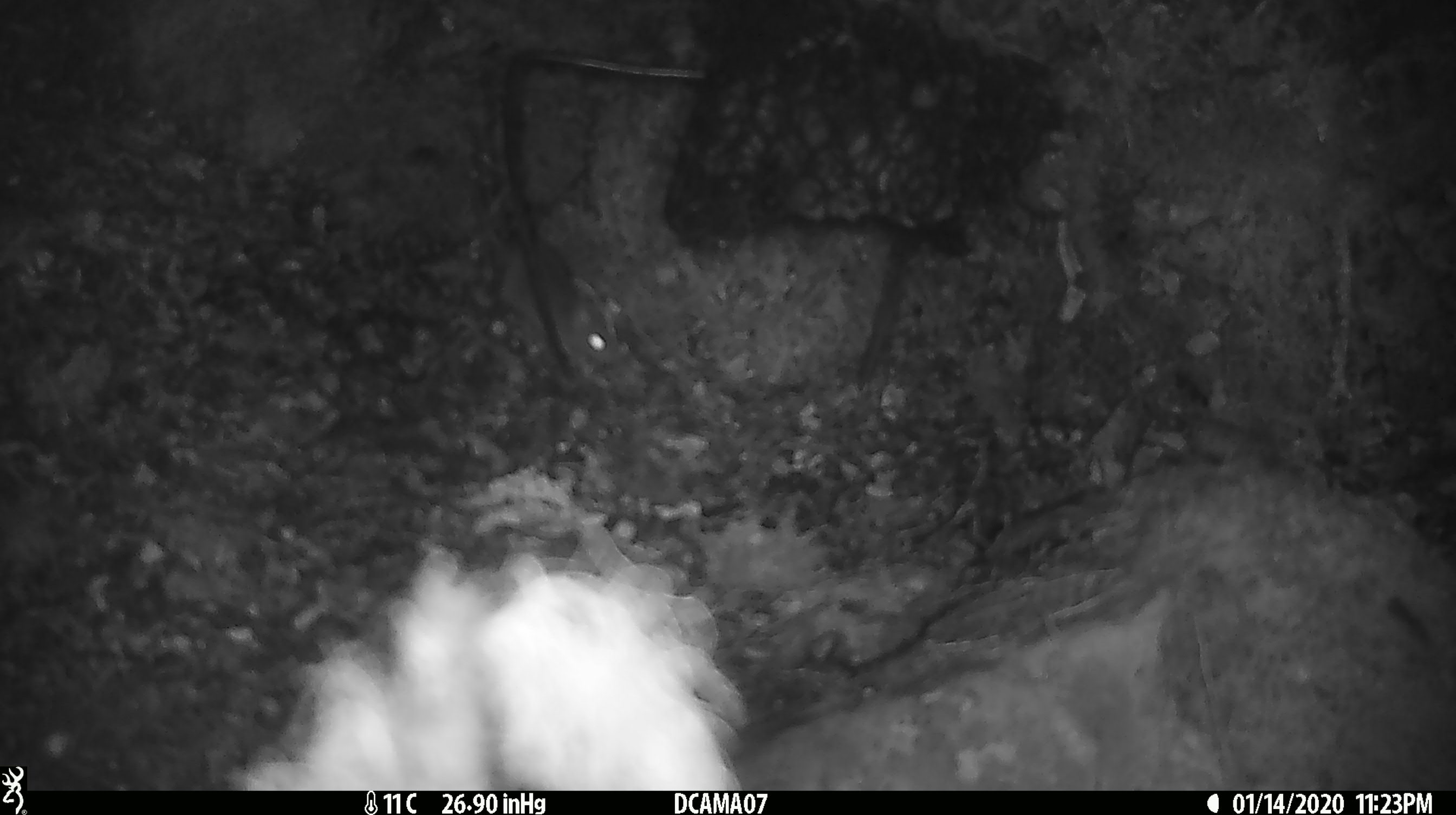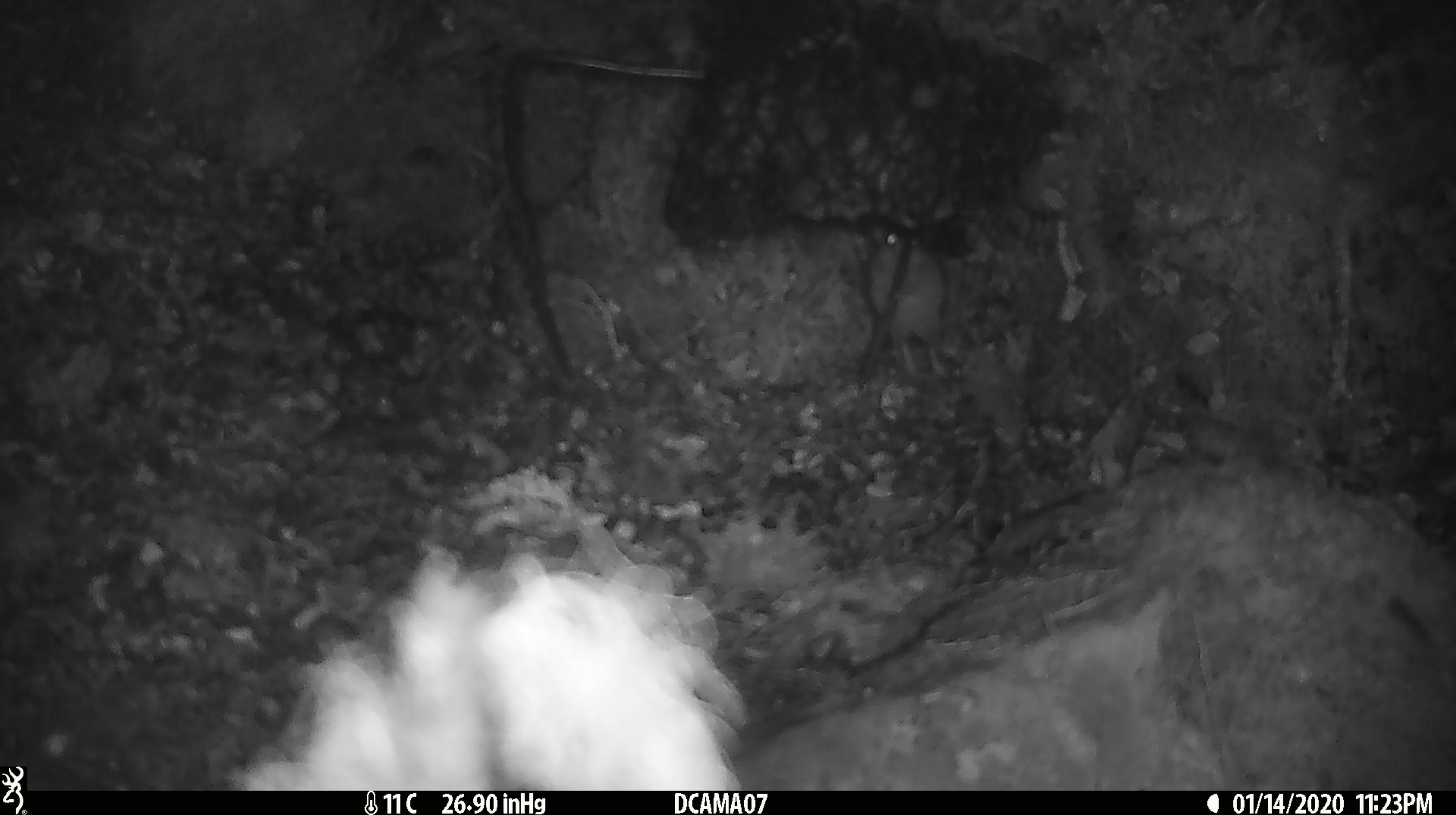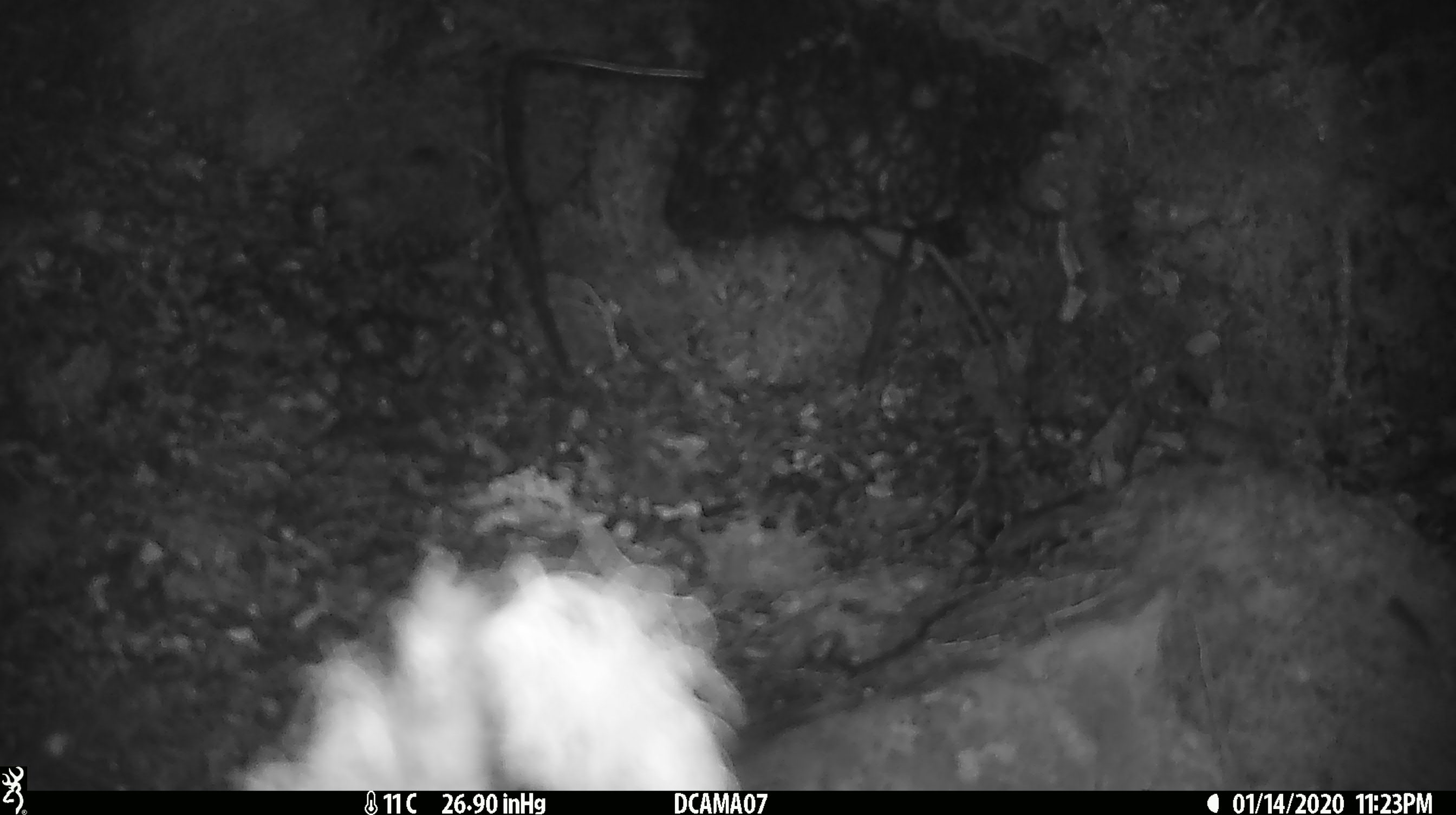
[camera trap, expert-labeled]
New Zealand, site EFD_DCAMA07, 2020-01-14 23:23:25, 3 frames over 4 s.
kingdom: Animalia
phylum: Chordata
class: Mammalia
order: Rodentia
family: Muridae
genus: Mus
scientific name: Mus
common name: mouse